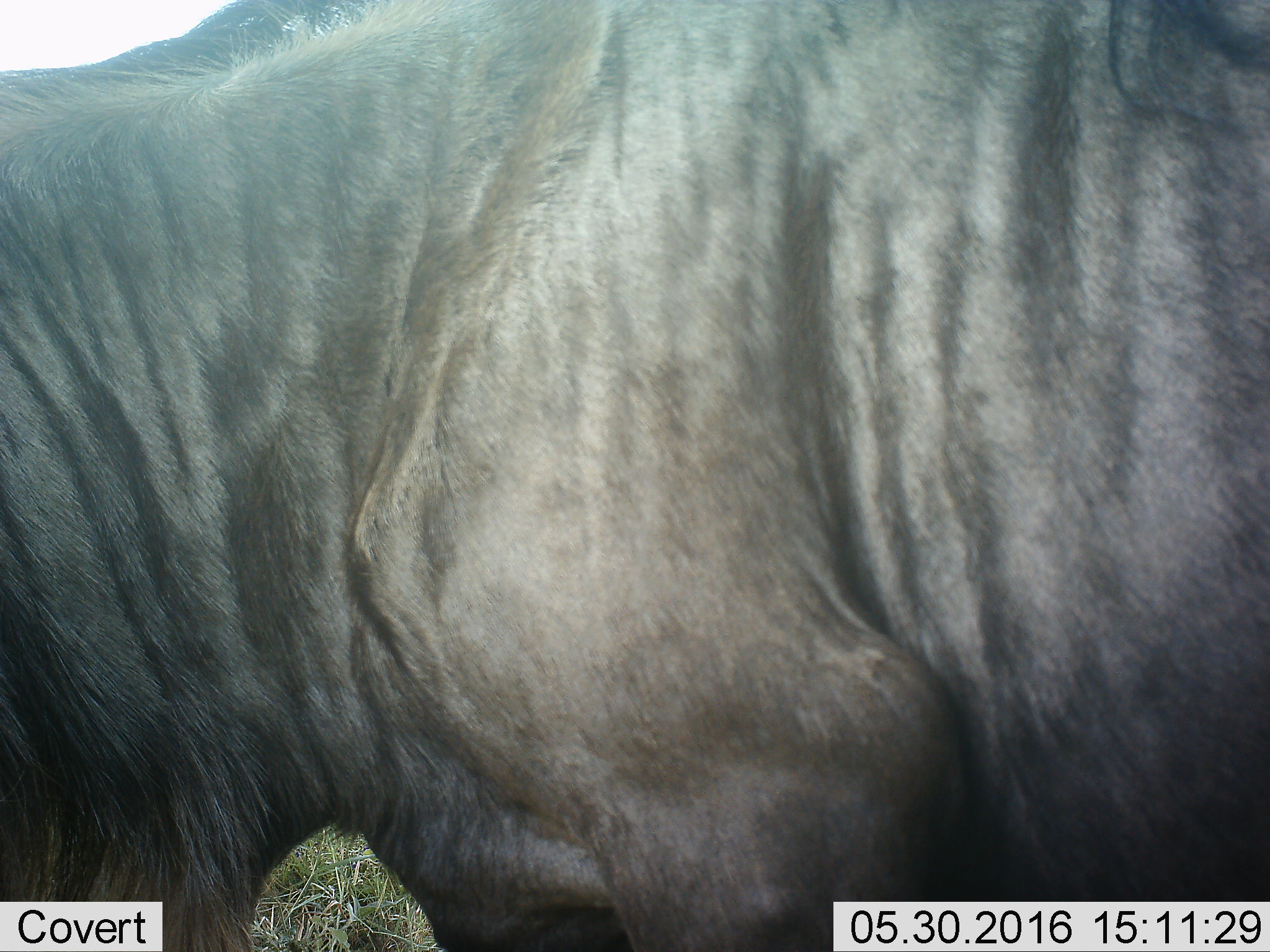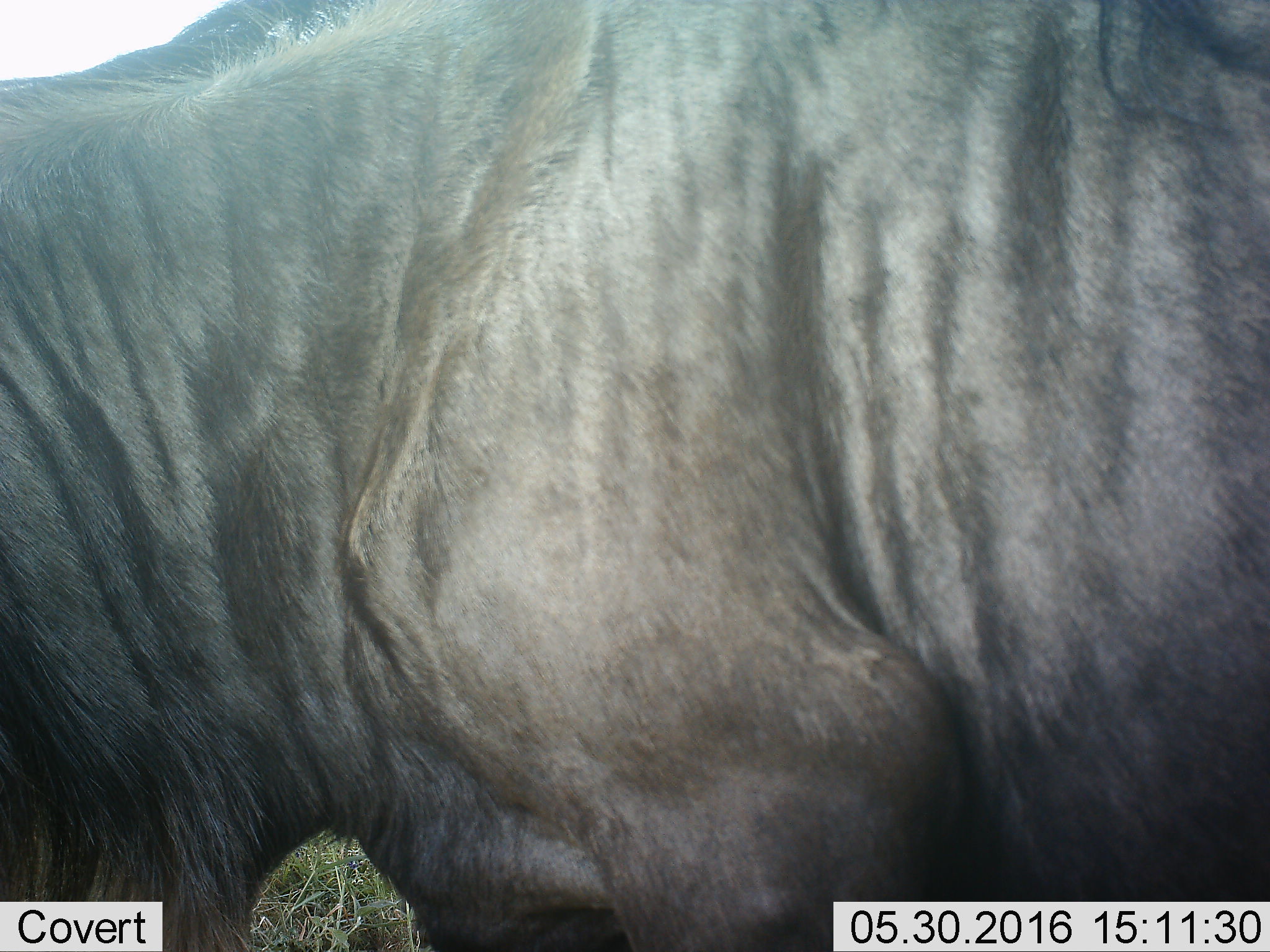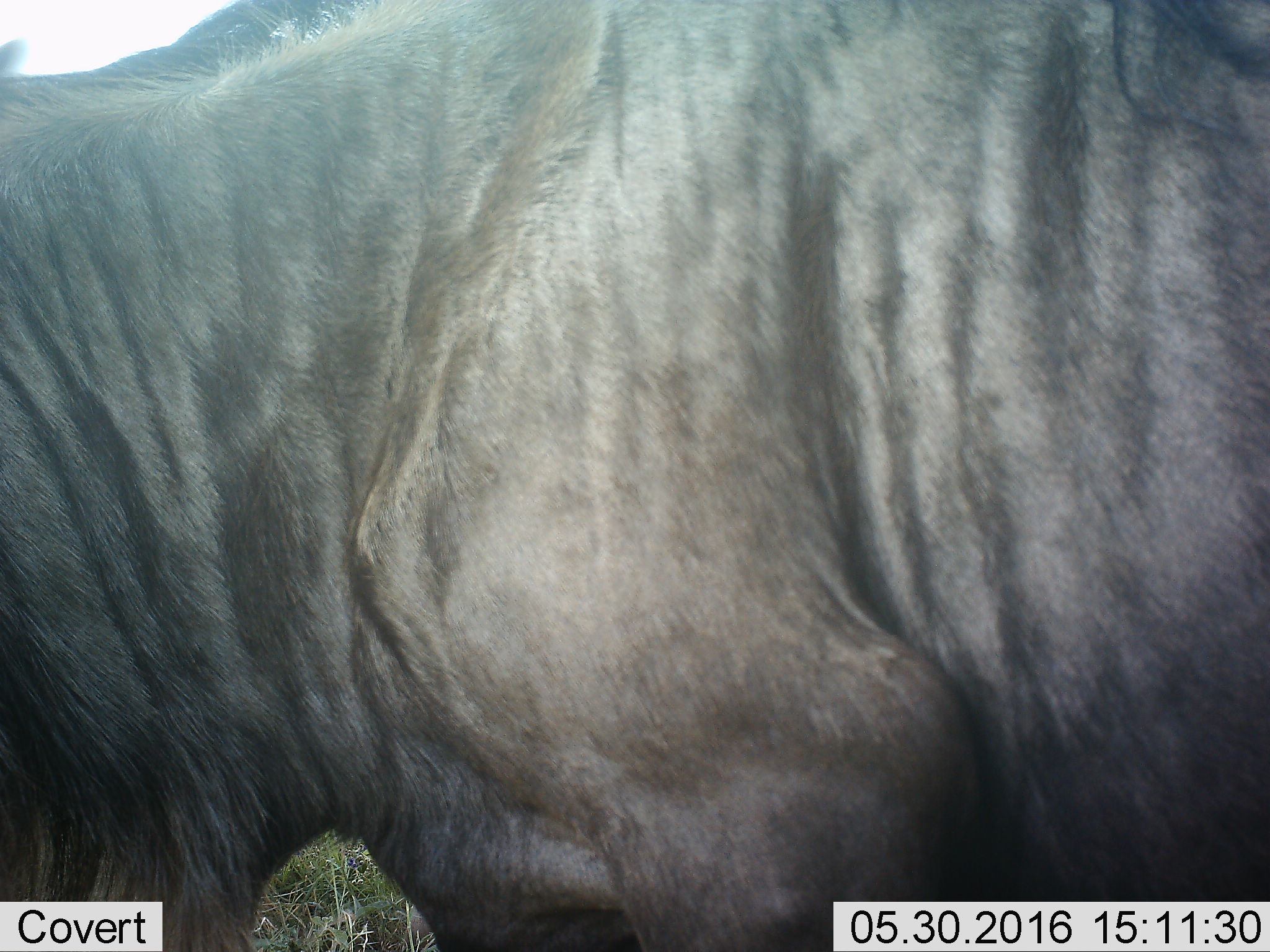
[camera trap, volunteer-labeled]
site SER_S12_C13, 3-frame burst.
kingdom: Animalia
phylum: Chordata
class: Mammalia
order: Artiodactyla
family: Bovidae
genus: Connochaetes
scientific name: Connochaetes taurinus taurinus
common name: blue wildebeest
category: wildebeestblue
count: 1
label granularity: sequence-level